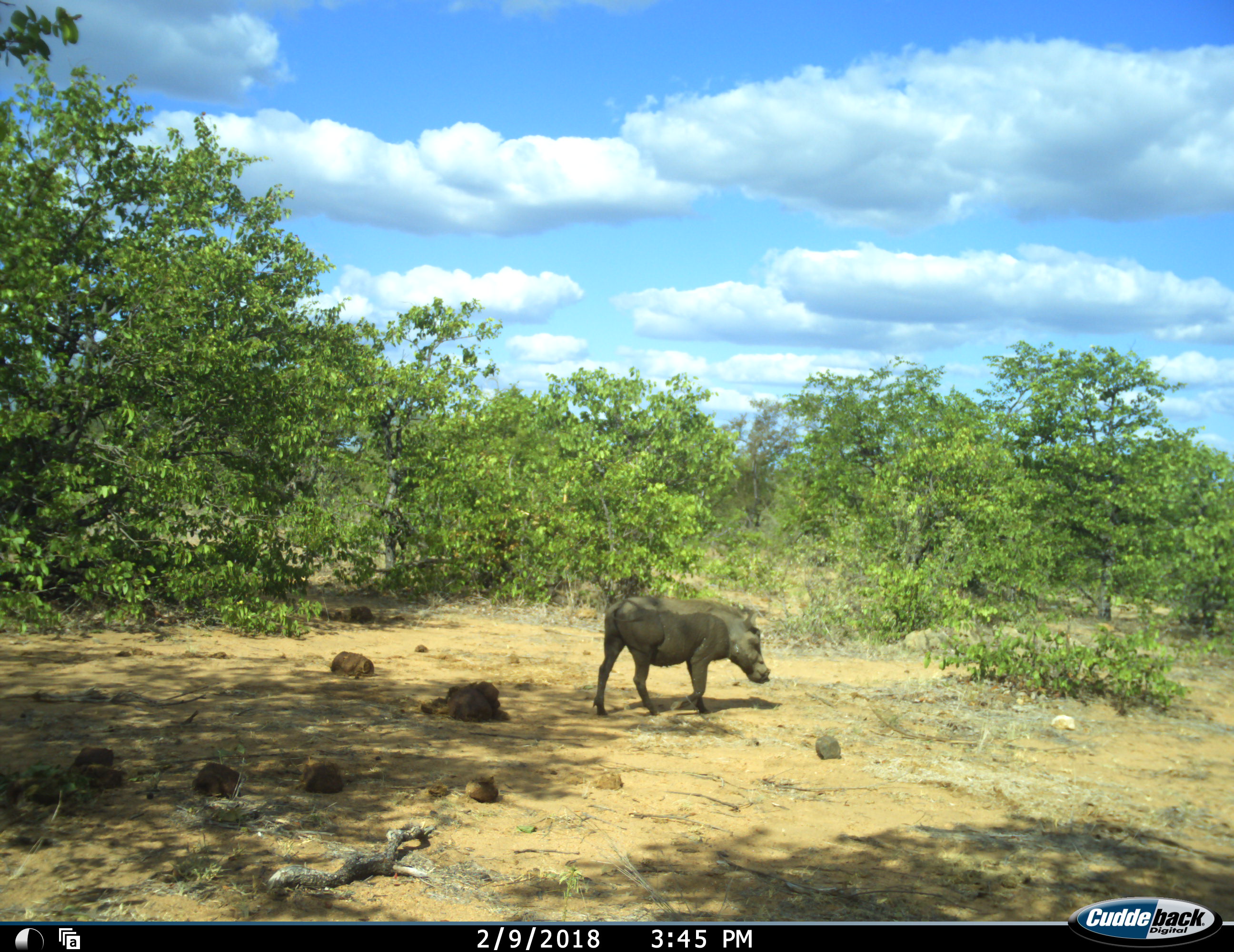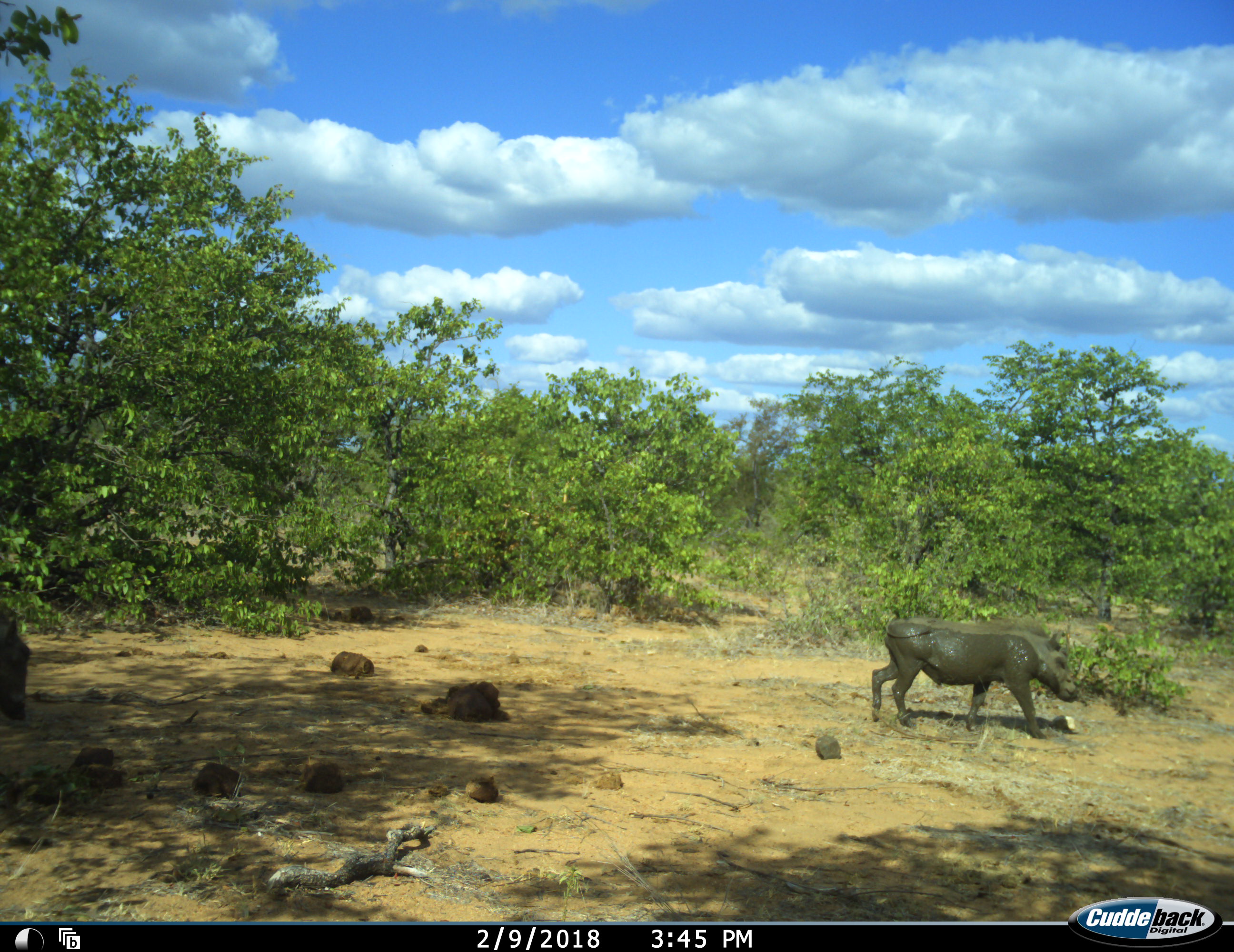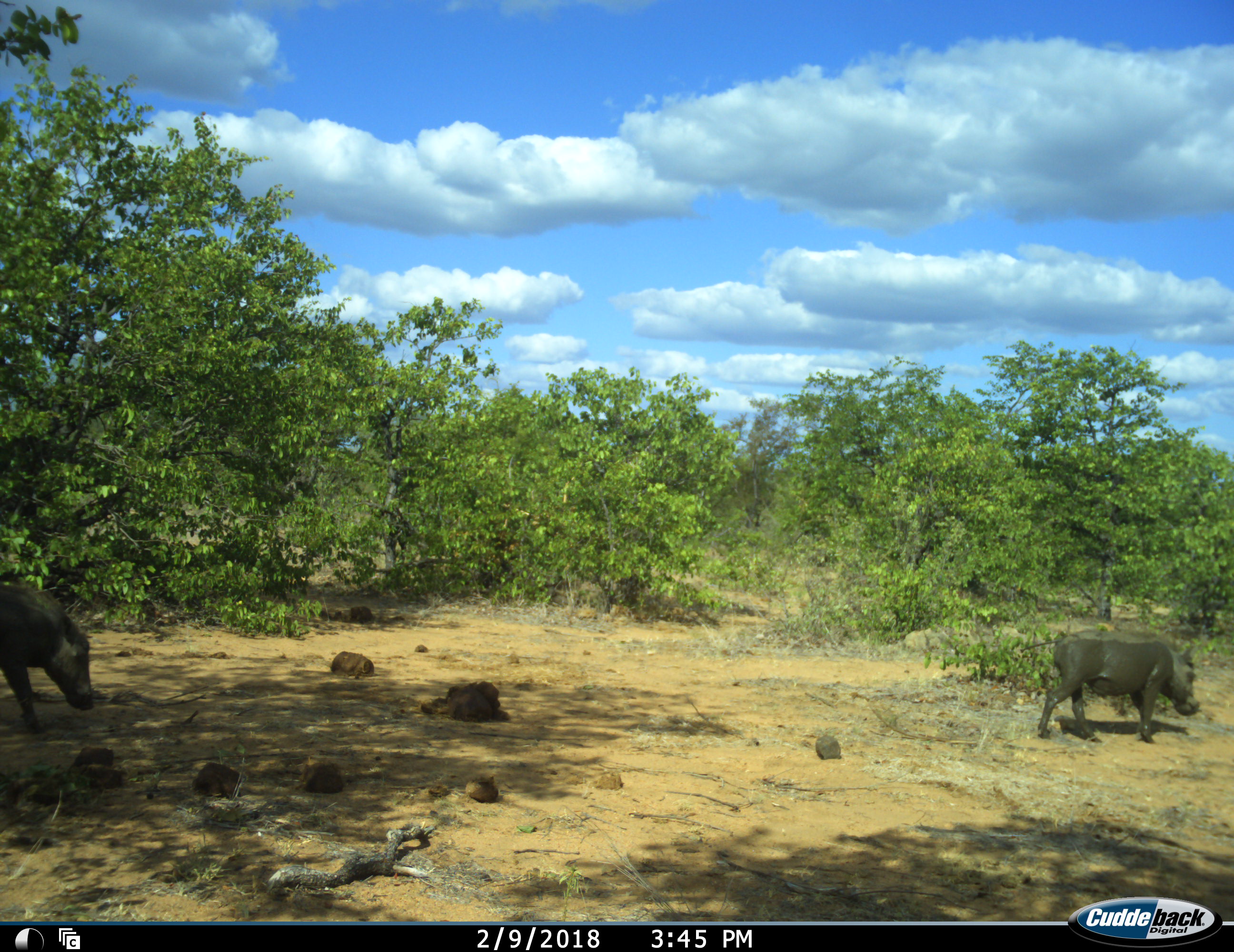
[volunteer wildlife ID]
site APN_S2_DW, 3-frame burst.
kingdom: Animalia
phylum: Chordata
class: Mammalia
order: Artiodactyla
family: Suidae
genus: Phacochoerus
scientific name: Phacochoerus africanus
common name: warthog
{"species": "warthog (Phacochoerus africanus)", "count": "2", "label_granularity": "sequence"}